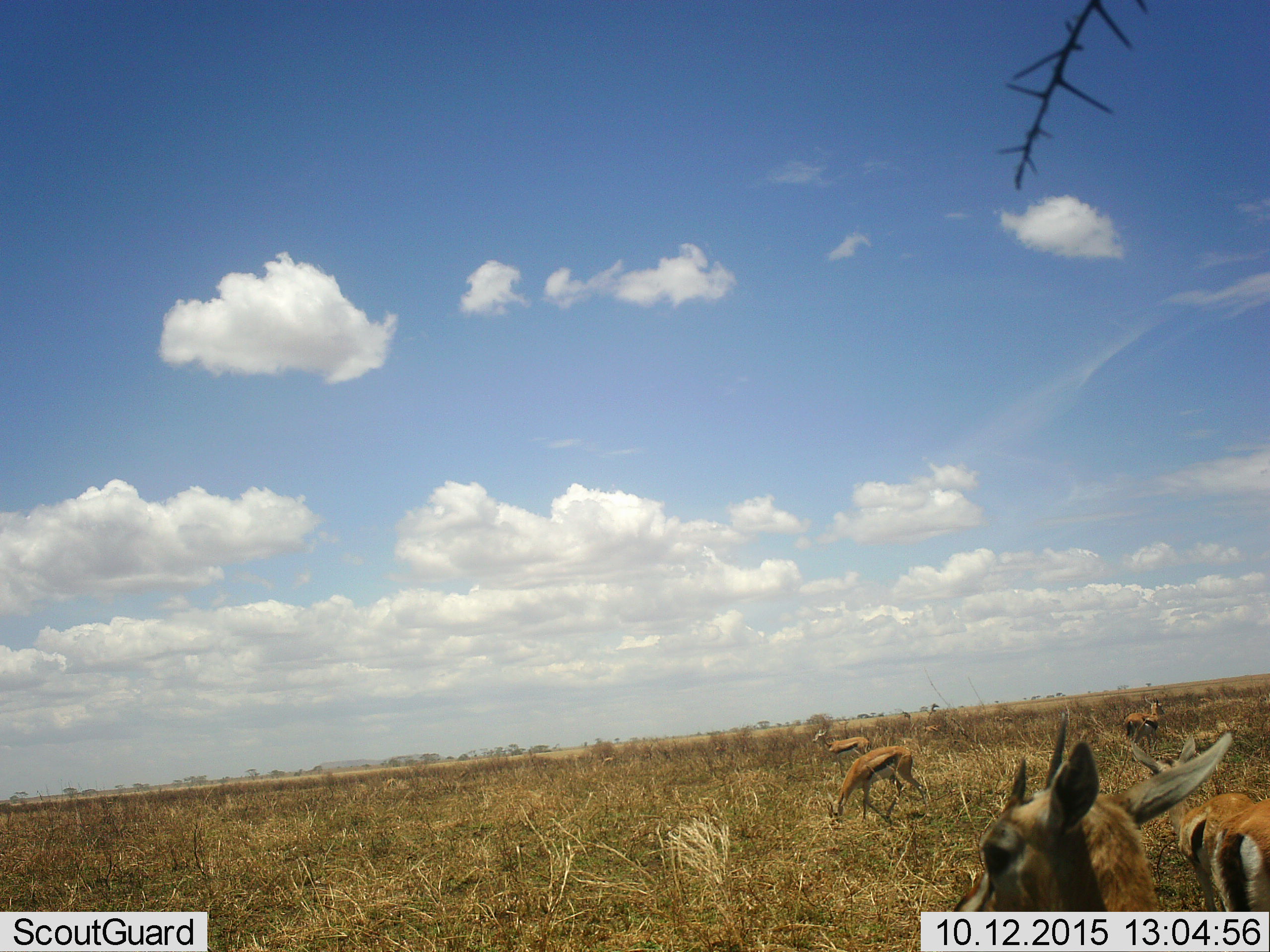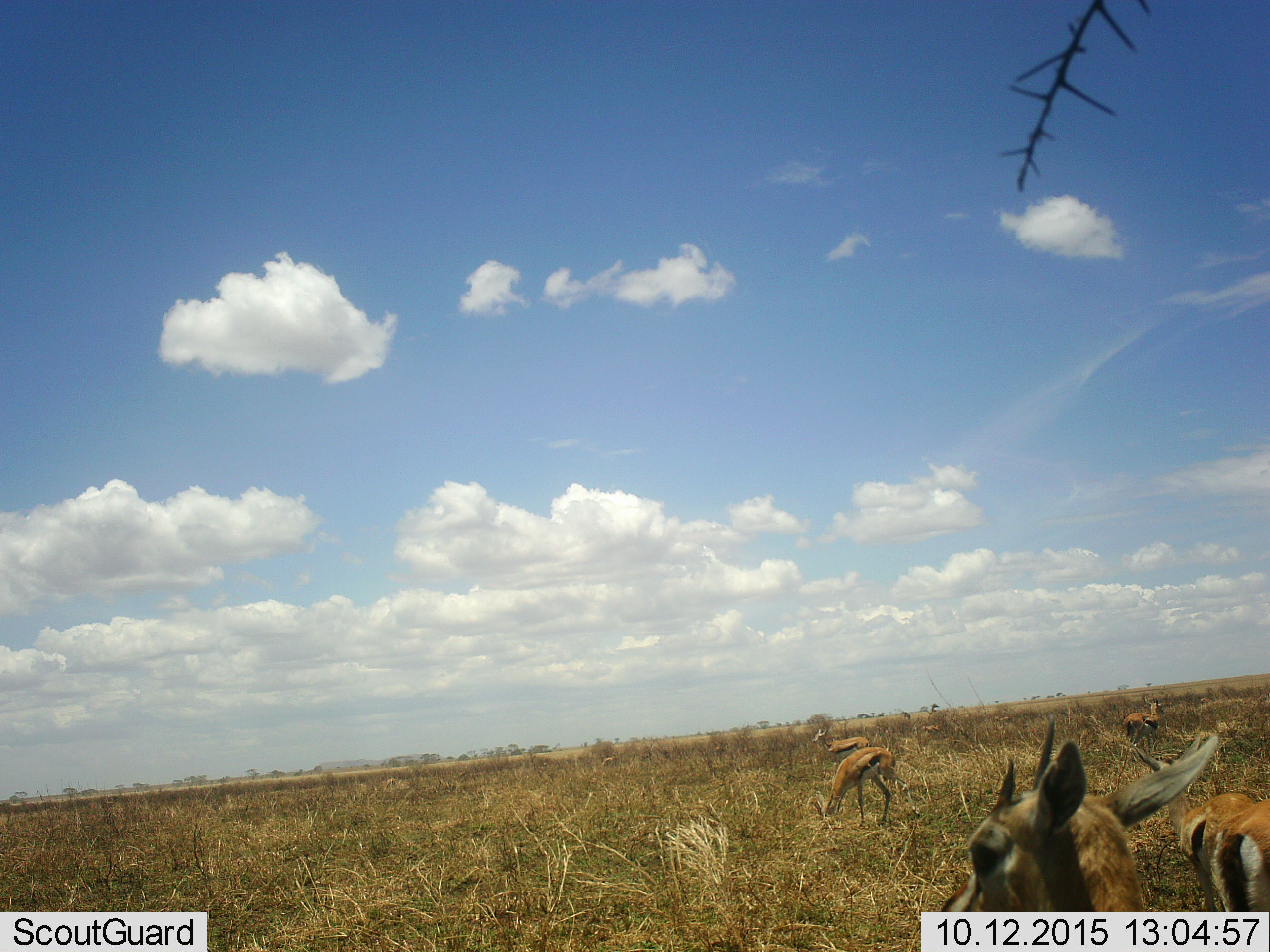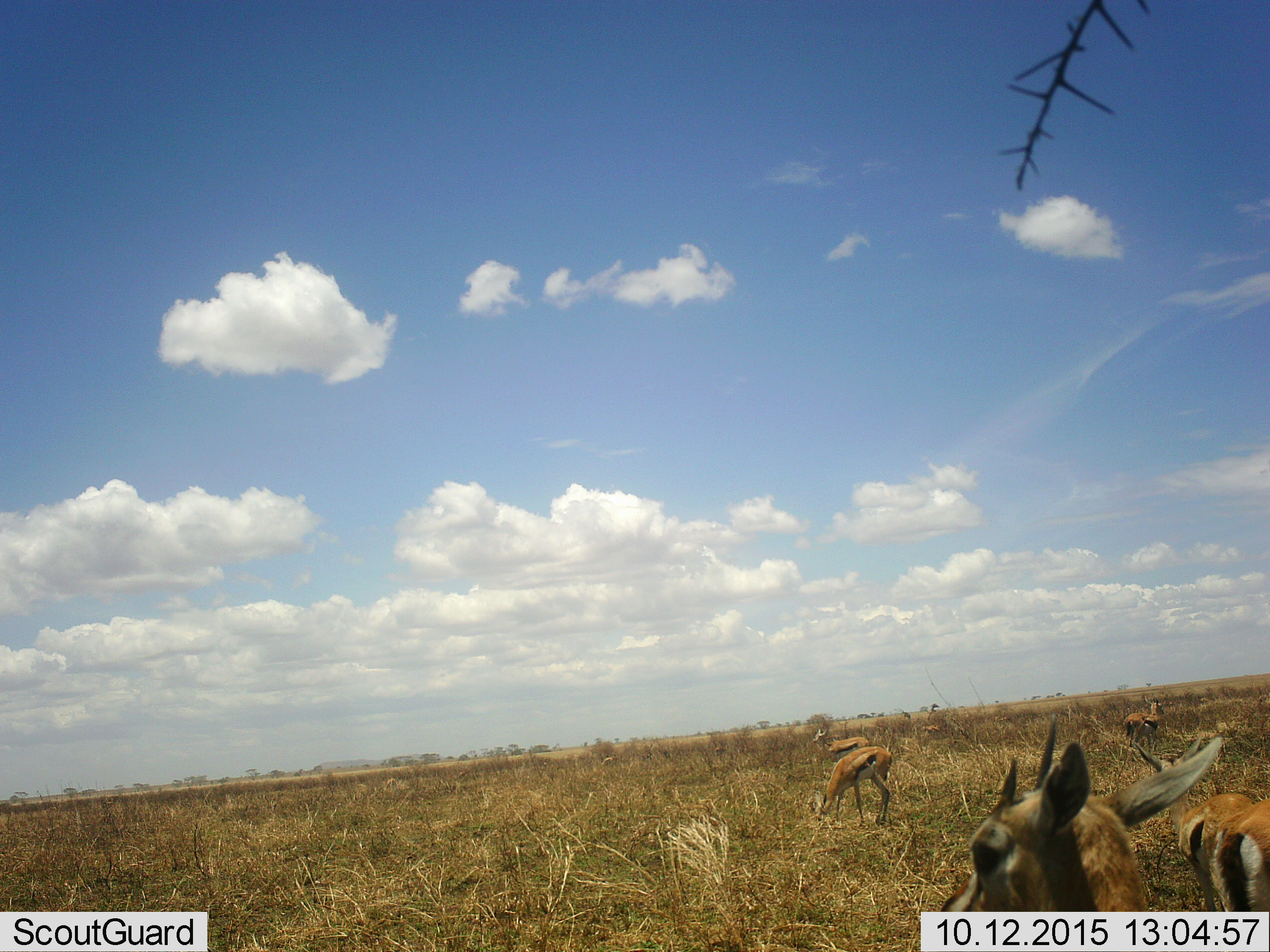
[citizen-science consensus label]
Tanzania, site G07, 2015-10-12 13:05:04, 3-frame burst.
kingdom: Animalia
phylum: Chordata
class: Mammalia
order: Artiodactyla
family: Bovidae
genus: Eudorcas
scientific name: Eudorcas thomsonii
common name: thomson's gazelle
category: gazellethomsons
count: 6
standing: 100%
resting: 10%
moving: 20%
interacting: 0%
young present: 30%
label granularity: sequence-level